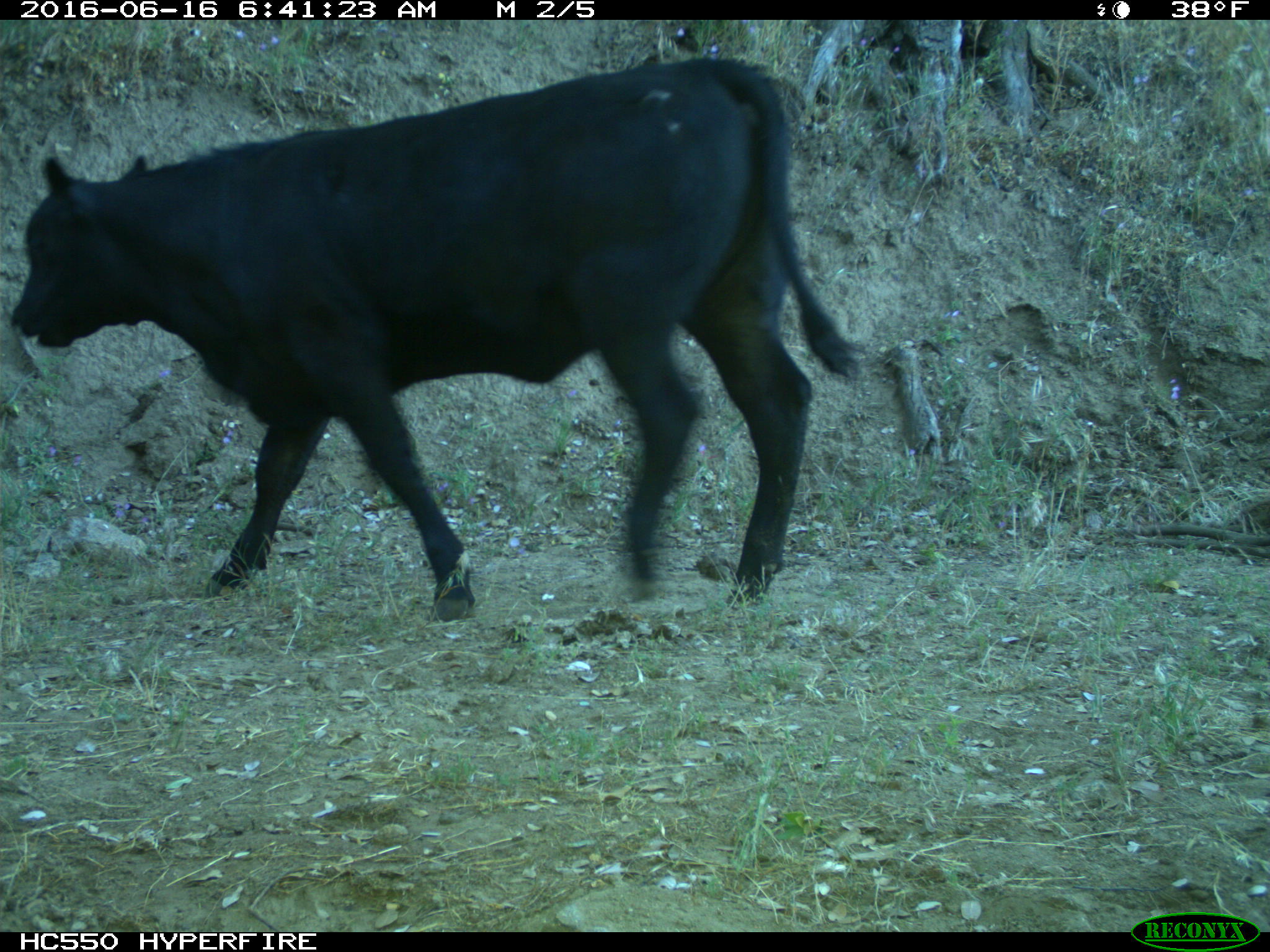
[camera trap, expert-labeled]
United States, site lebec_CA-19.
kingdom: Animalia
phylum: Chordata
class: Mammalia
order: Artiodactyla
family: Bovidae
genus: Bos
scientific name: Bos taurus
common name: domestic cow